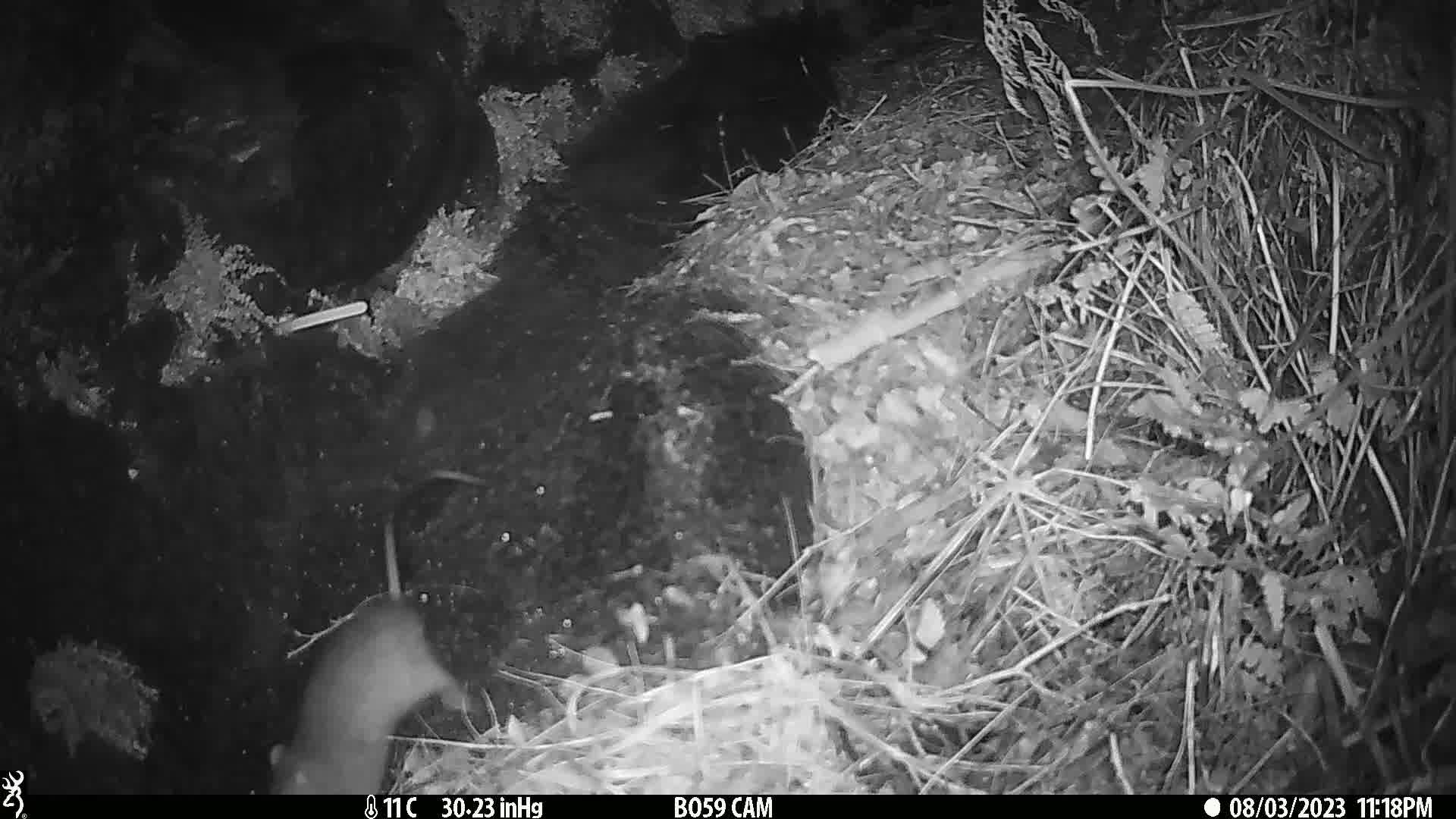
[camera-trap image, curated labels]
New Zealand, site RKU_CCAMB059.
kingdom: Animalia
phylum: Chordata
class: Mammalia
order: Rodentia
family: Muridae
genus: Rattus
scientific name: Rattus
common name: rat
Rat (Rattus).